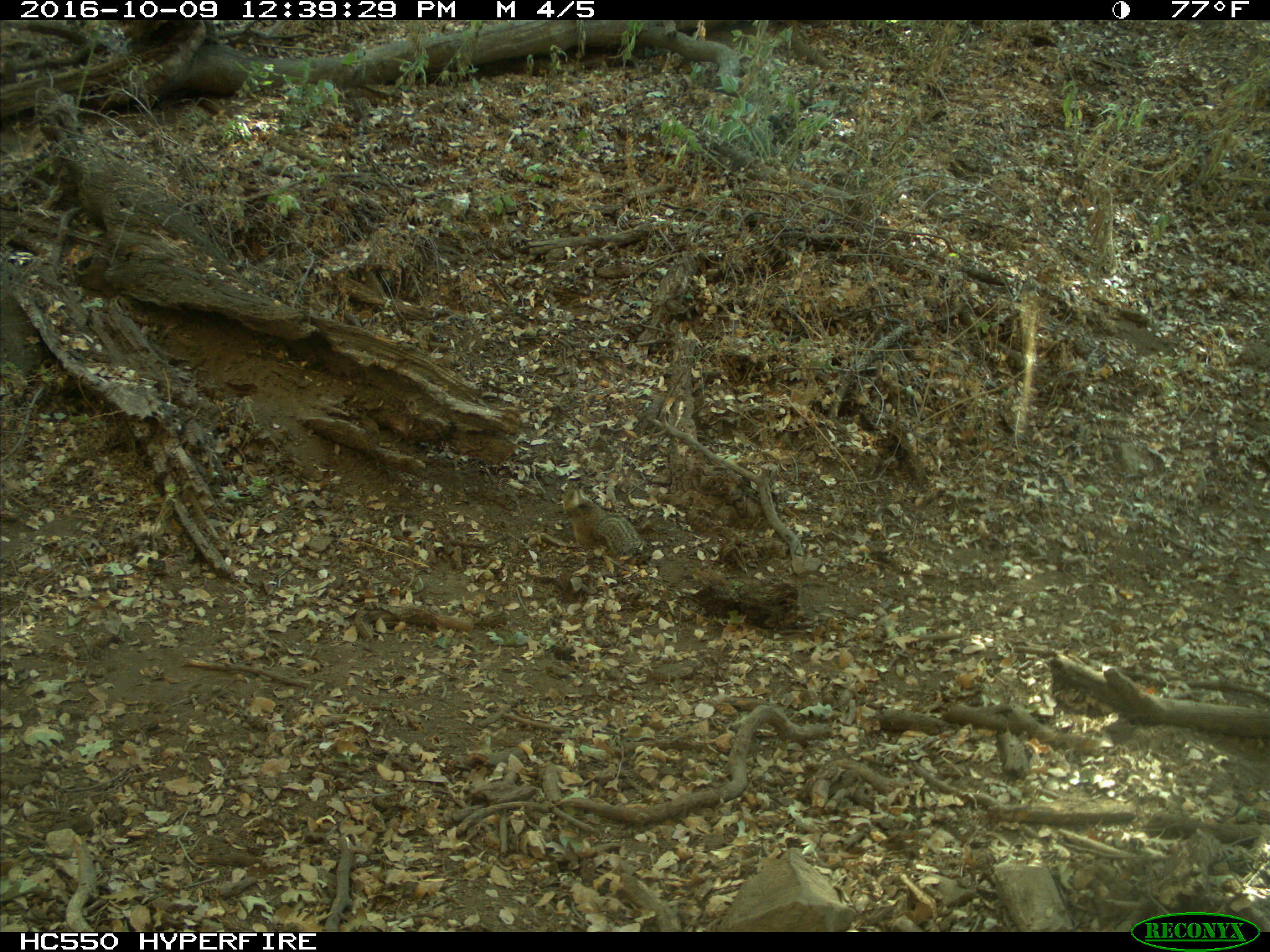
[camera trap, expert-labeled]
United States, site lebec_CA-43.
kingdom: Animalia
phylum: Chordata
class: Mammalia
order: Rodentia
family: Sciuridae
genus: Otospermophilus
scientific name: Otospermophilus beecheyi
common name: california ground squirrel